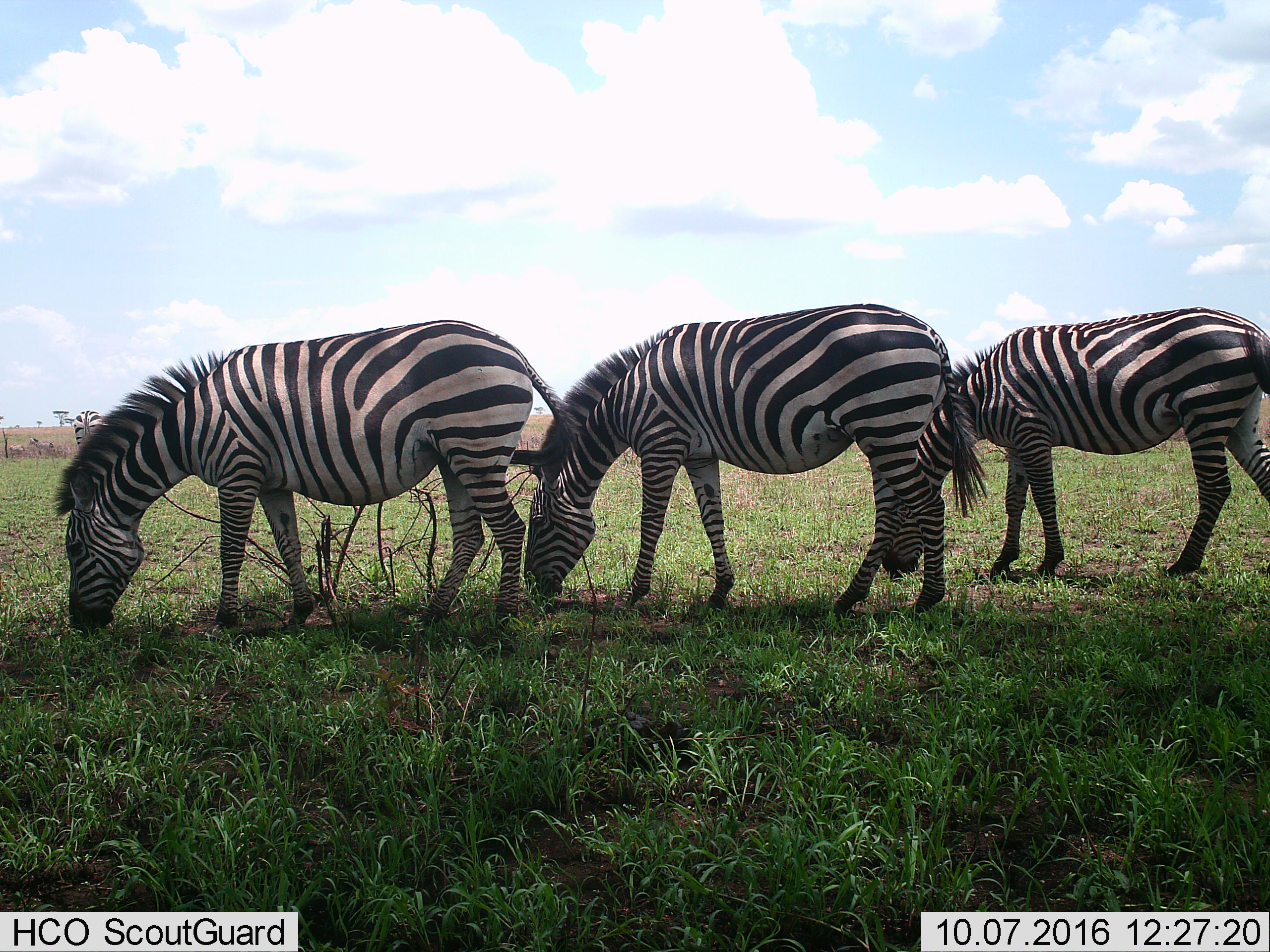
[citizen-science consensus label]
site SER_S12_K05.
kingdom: Animalia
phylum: Chordata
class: Mammalia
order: Perissodactyla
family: Equidae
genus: Equus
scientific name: Equus quagga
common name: plains zebra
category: zebraplains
Zebraplains (plains zebra) (Equus quagga), count 3. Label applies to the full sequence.